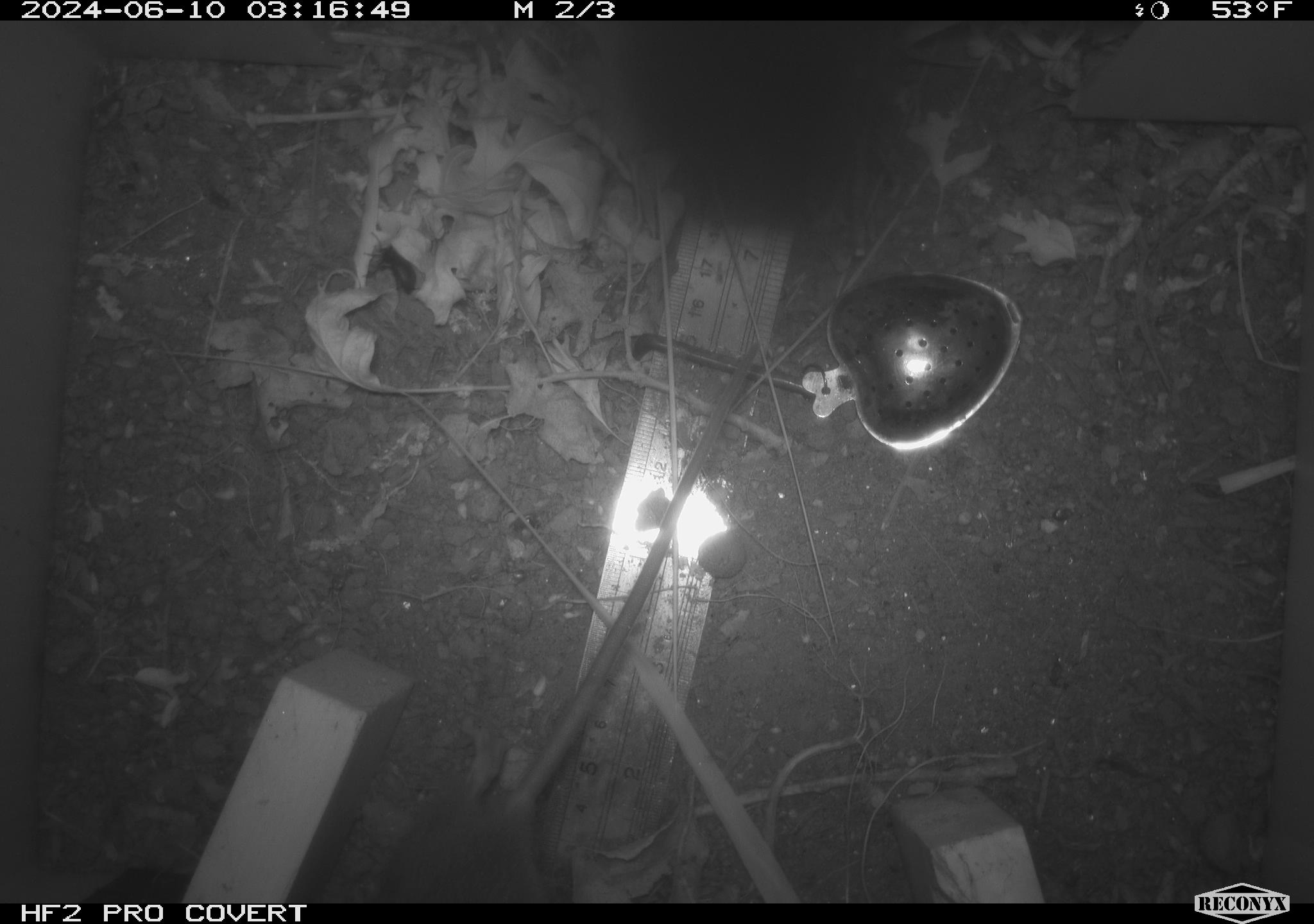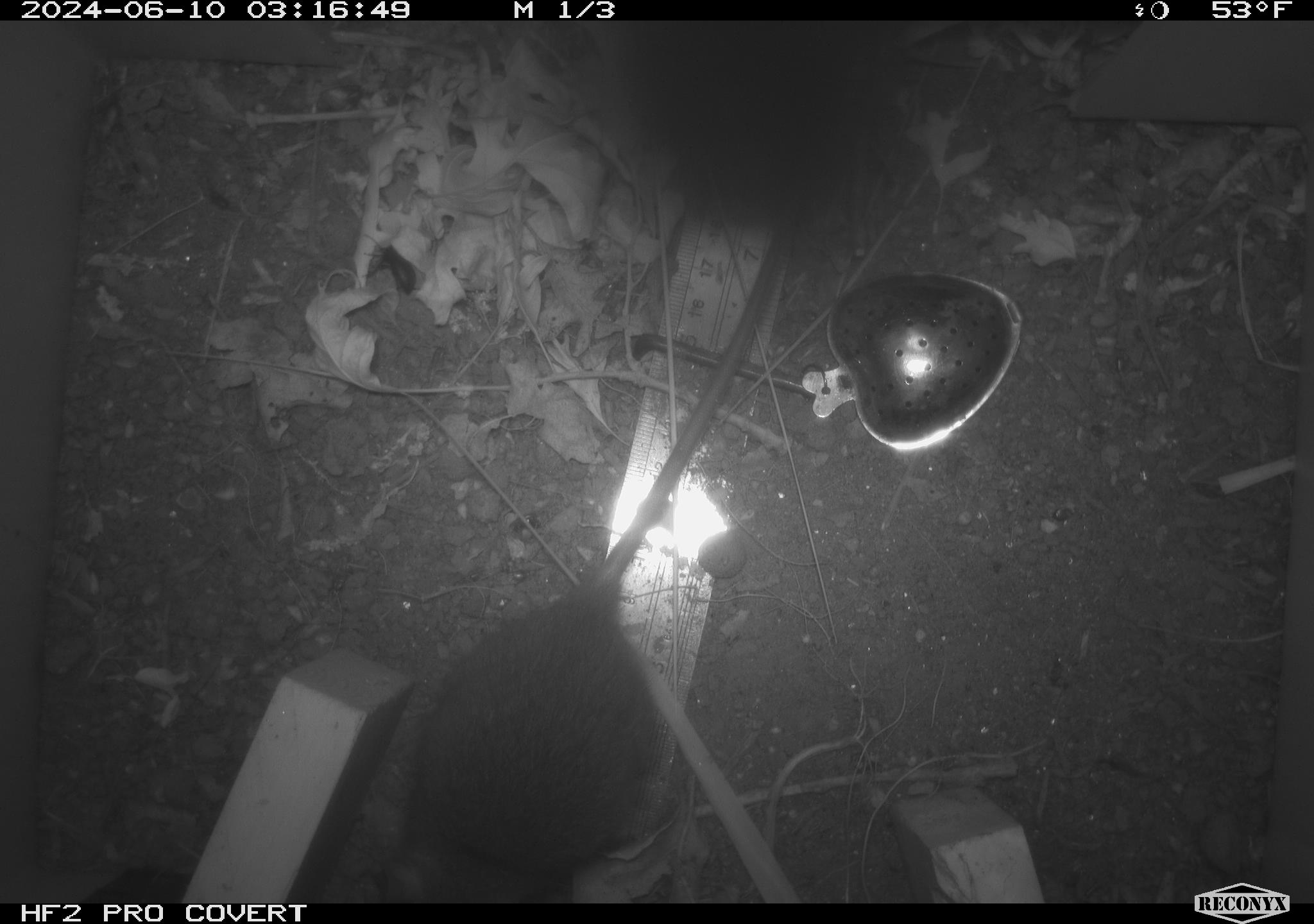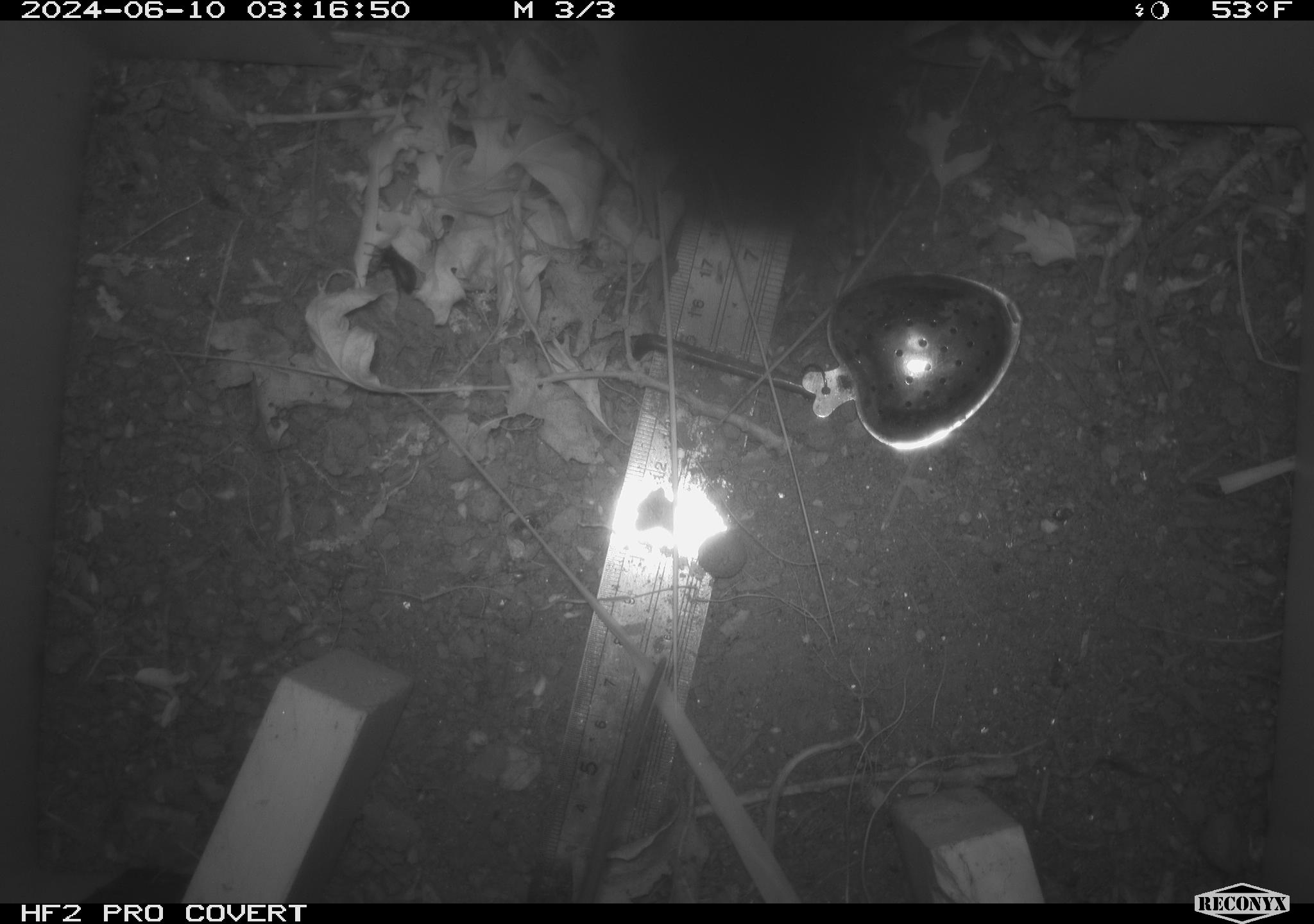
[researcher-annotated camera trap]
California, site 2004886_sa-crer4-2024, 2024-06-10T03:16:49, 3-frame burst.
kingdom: Animalia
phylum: Chordata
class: Mammalia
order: Rodentia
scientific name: Rodentia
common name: mouse species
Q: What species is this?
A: Mouse species (Rodentia).